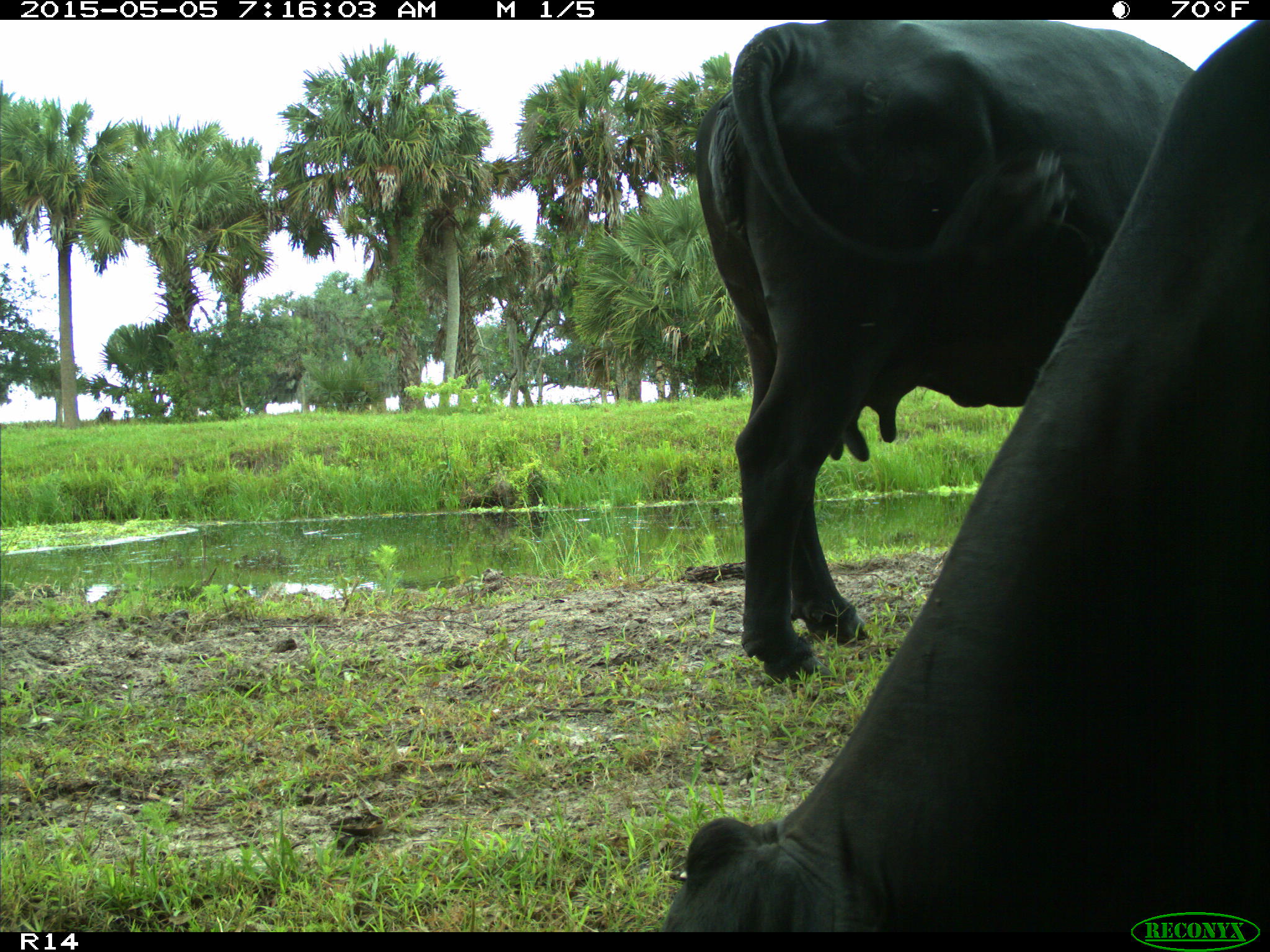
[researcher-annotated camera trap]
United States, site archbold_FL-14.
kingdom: Animalia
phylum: Chordata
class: Mammalia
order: Artiodactyla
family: Bovidae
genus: Bos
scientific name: Bos taurus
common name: domestic cow